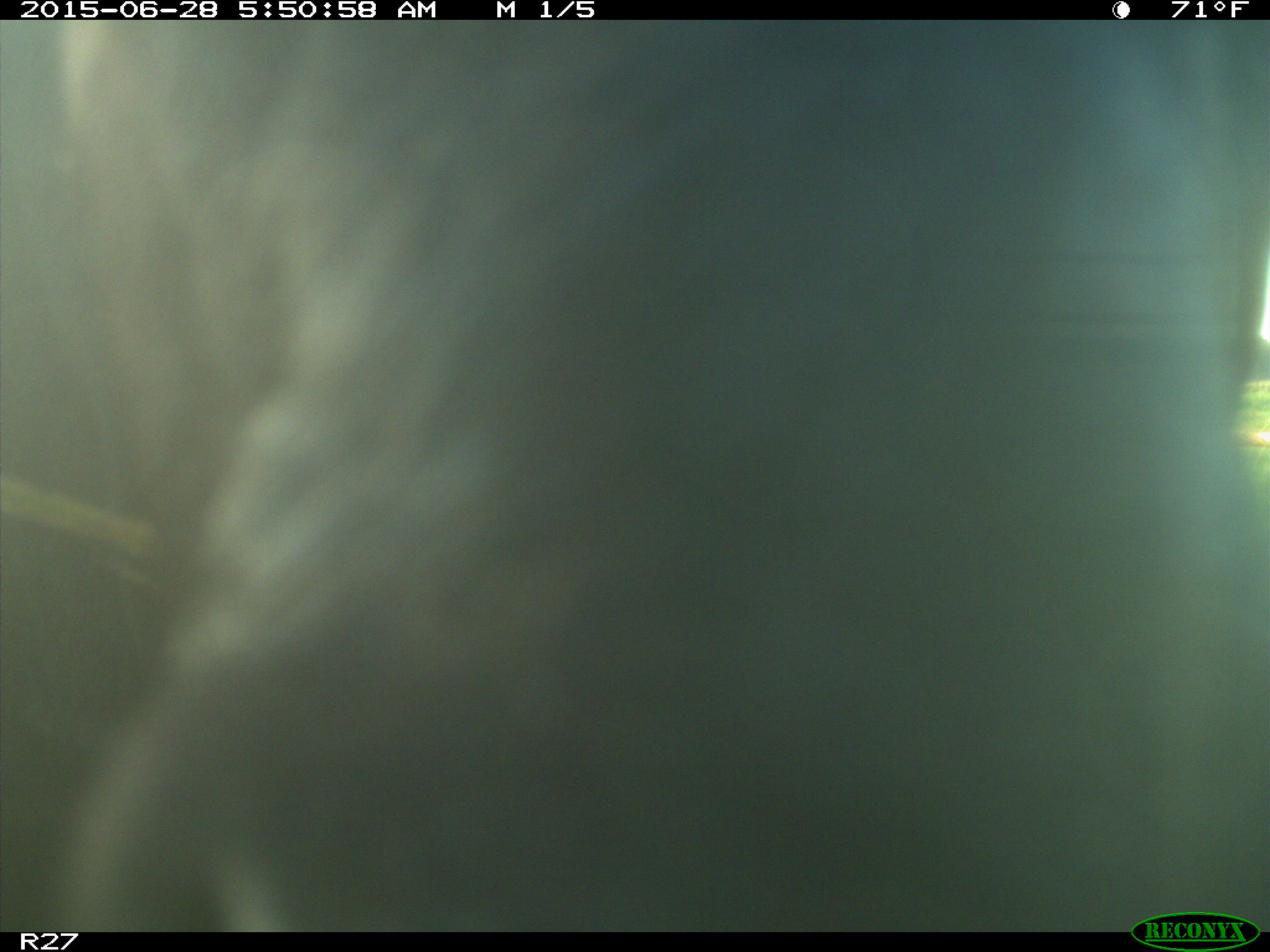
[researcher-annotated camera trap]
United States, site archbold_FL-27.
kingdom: Animalia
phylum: Chordata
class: Mammalia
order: Artiodactyla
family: Bovidae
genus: Bos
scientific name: Bos taurus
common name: domestic cow